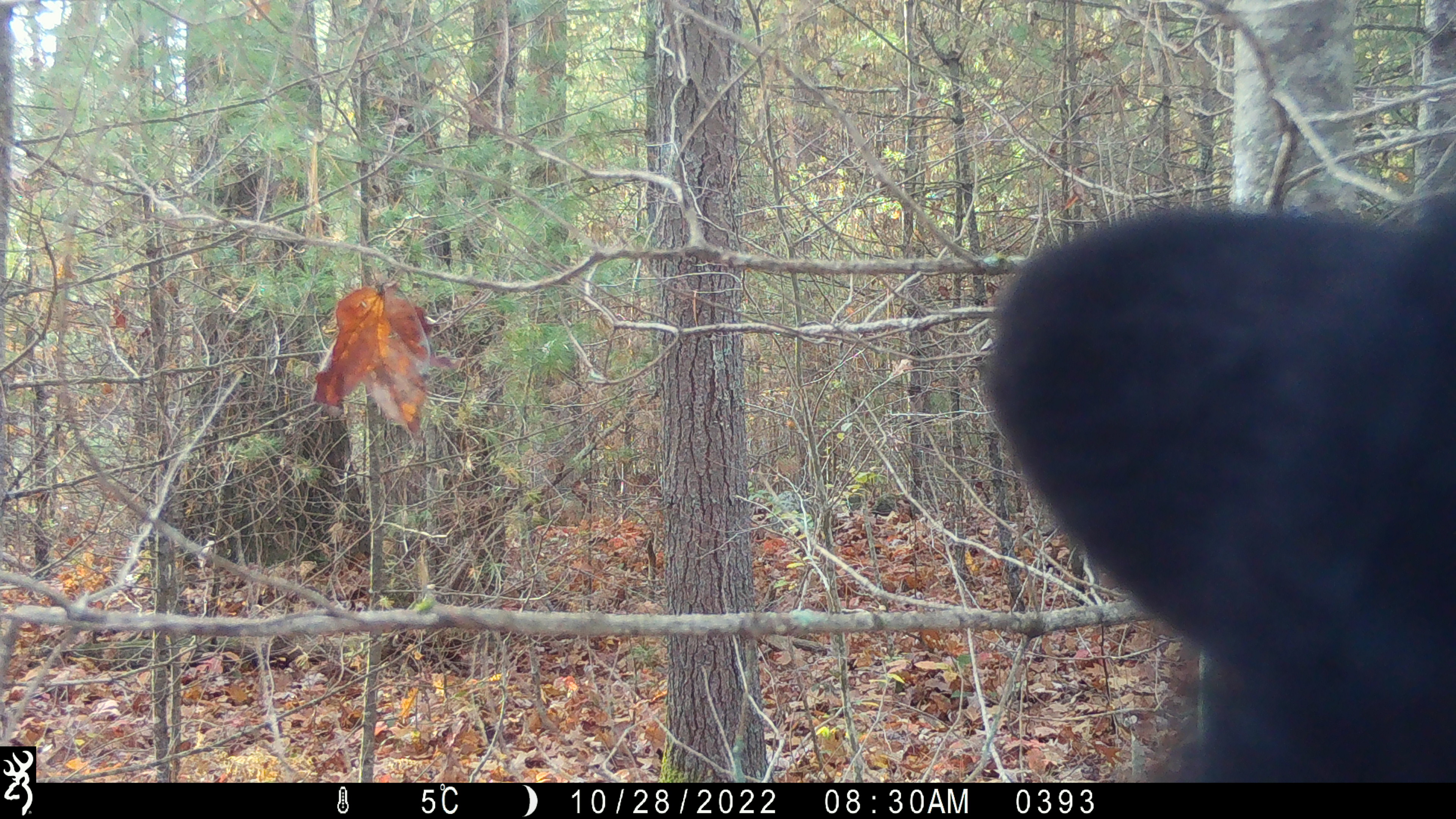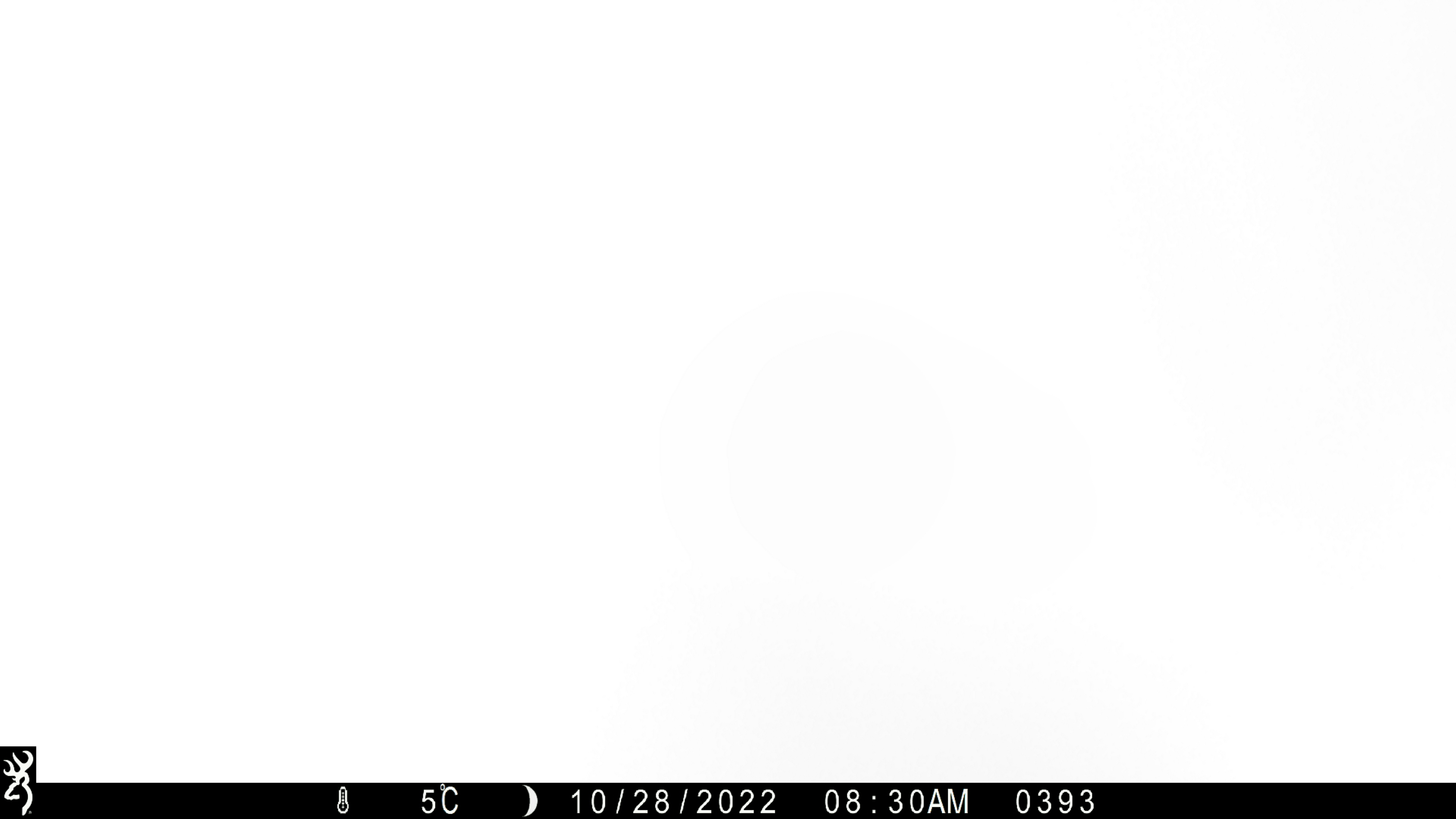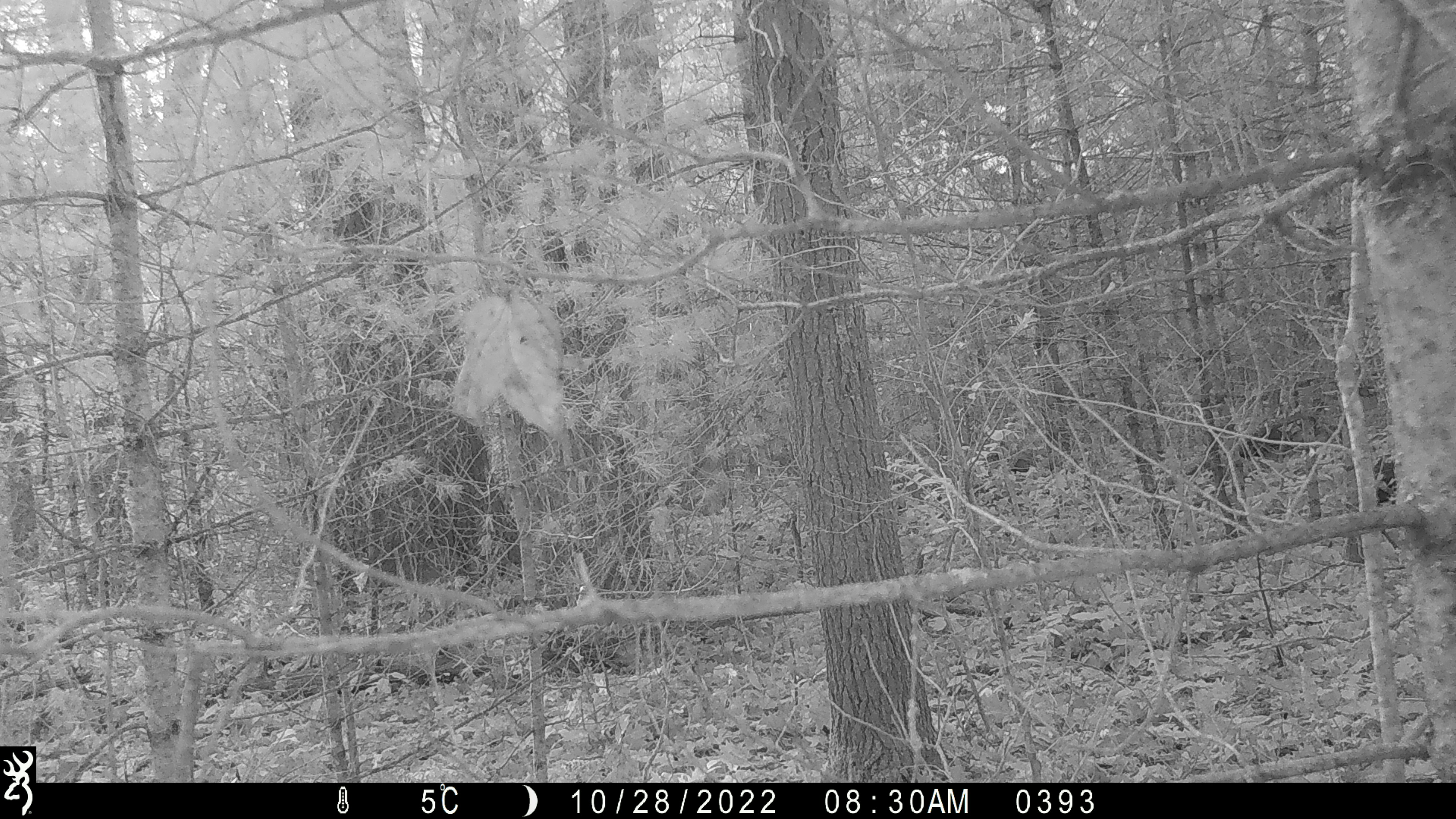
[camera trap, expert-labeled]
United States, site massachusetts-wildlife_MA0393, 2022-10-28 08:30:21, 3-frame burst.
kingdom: Animalia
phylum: Chordata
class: Mammalia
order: Carnivora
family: Ursidae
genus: Ursus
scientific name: Ursus americanus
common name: black bear